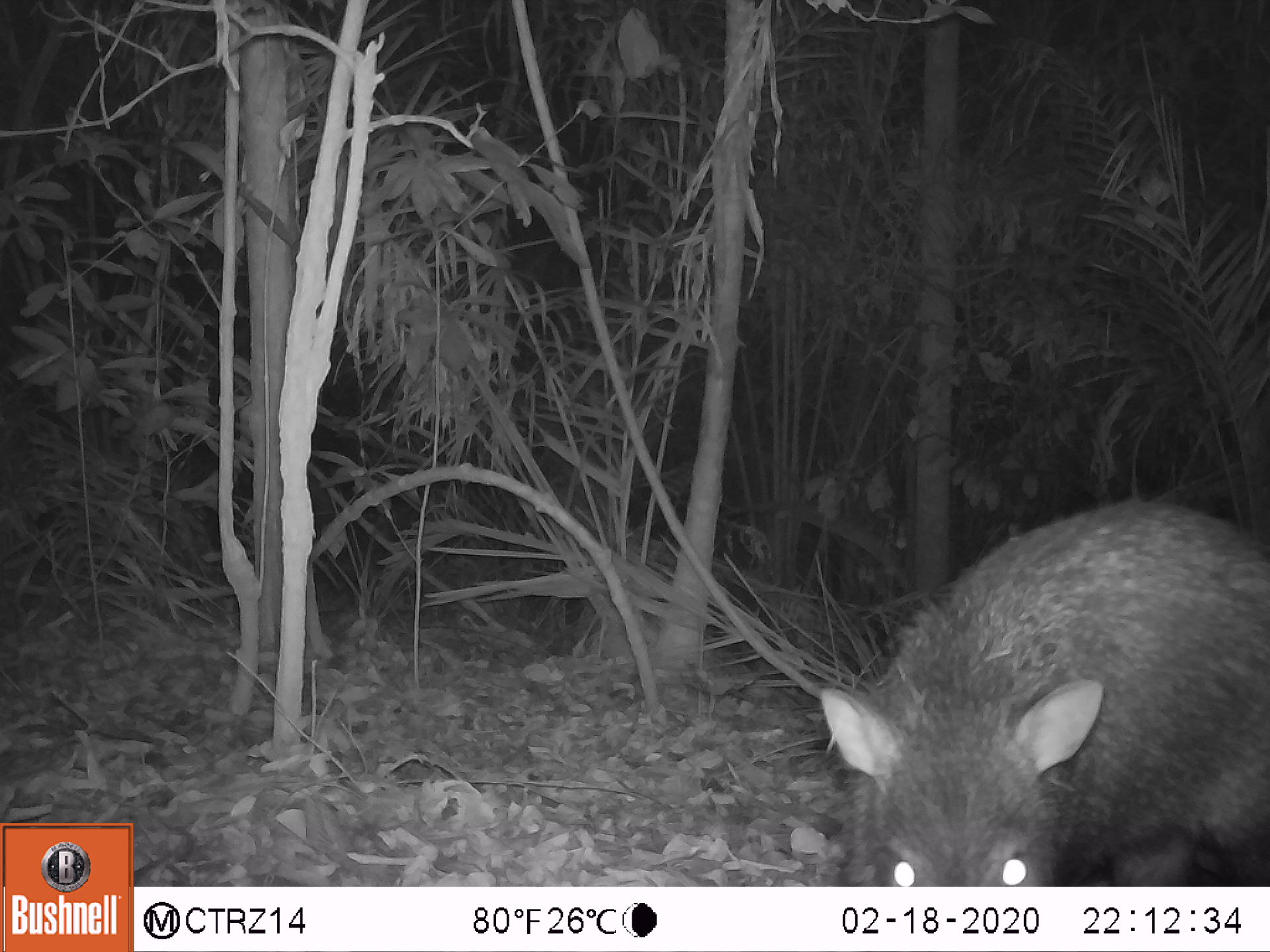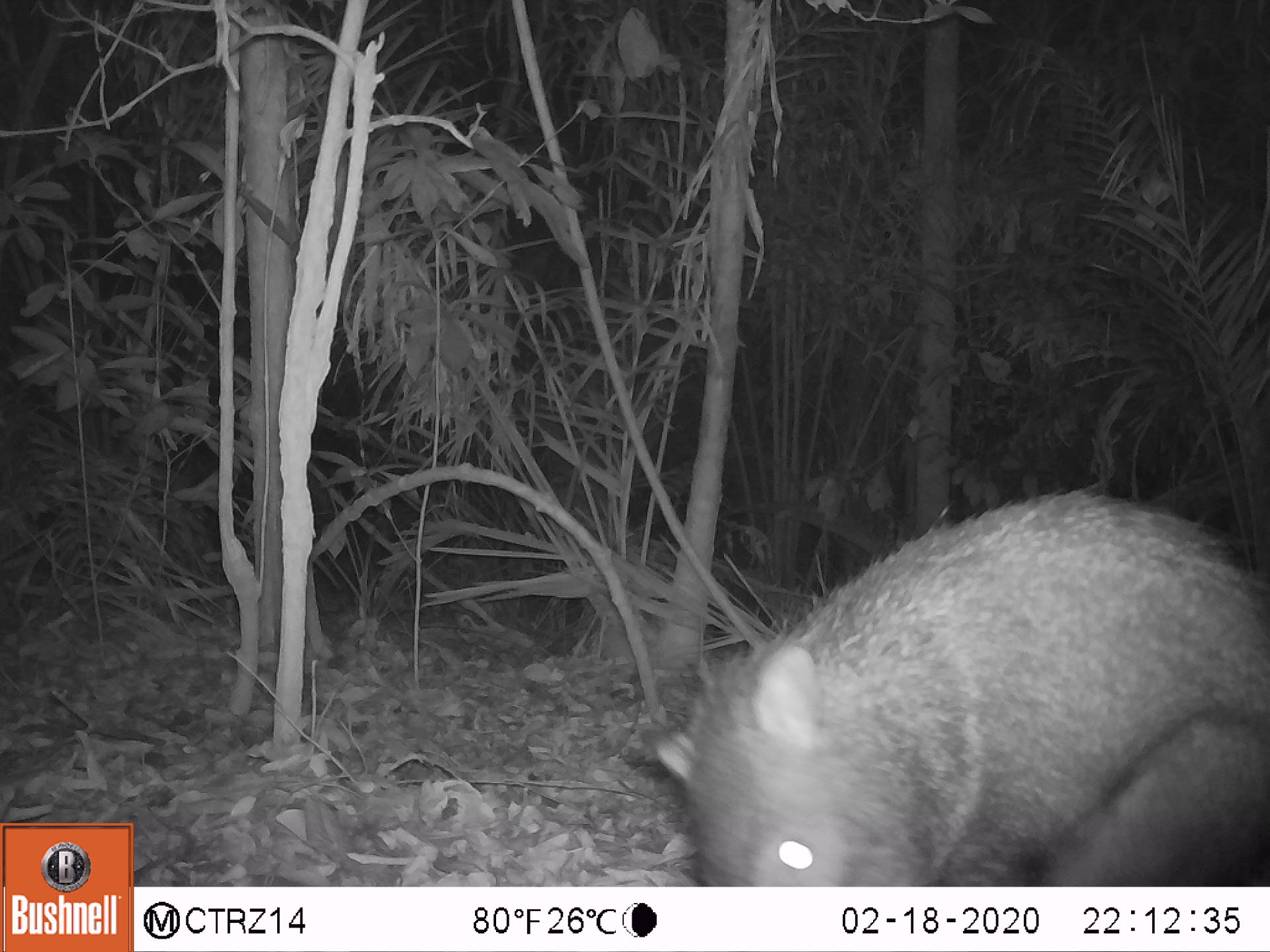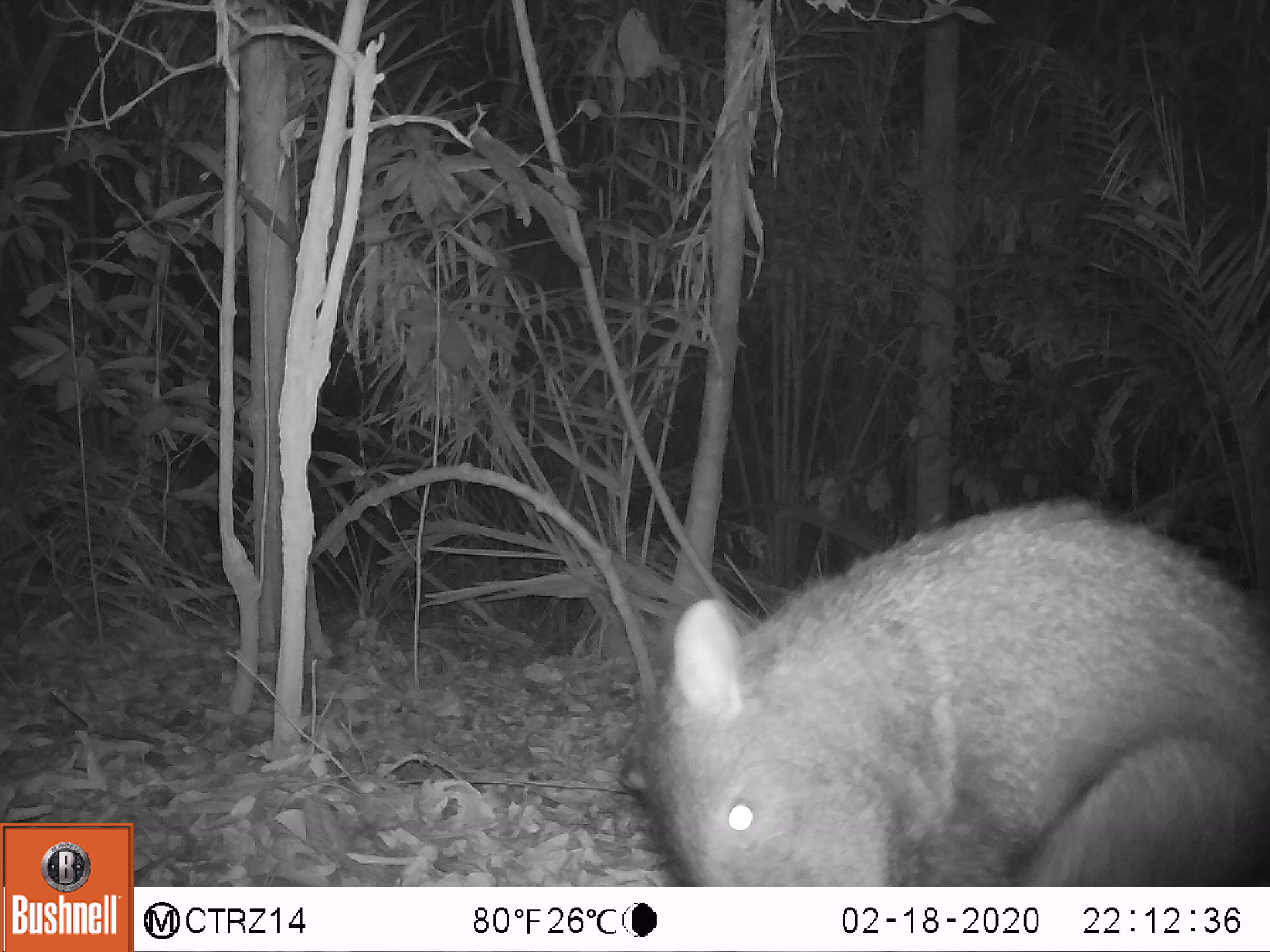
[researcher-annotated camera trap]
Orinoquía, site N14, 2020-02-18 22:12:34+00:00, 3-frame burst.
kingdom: Animalia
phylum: Chordata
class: Mammalia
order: Artiodactyla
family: Tayassuidae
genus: Pecari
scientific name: Pecari tajacu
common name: collared peccary